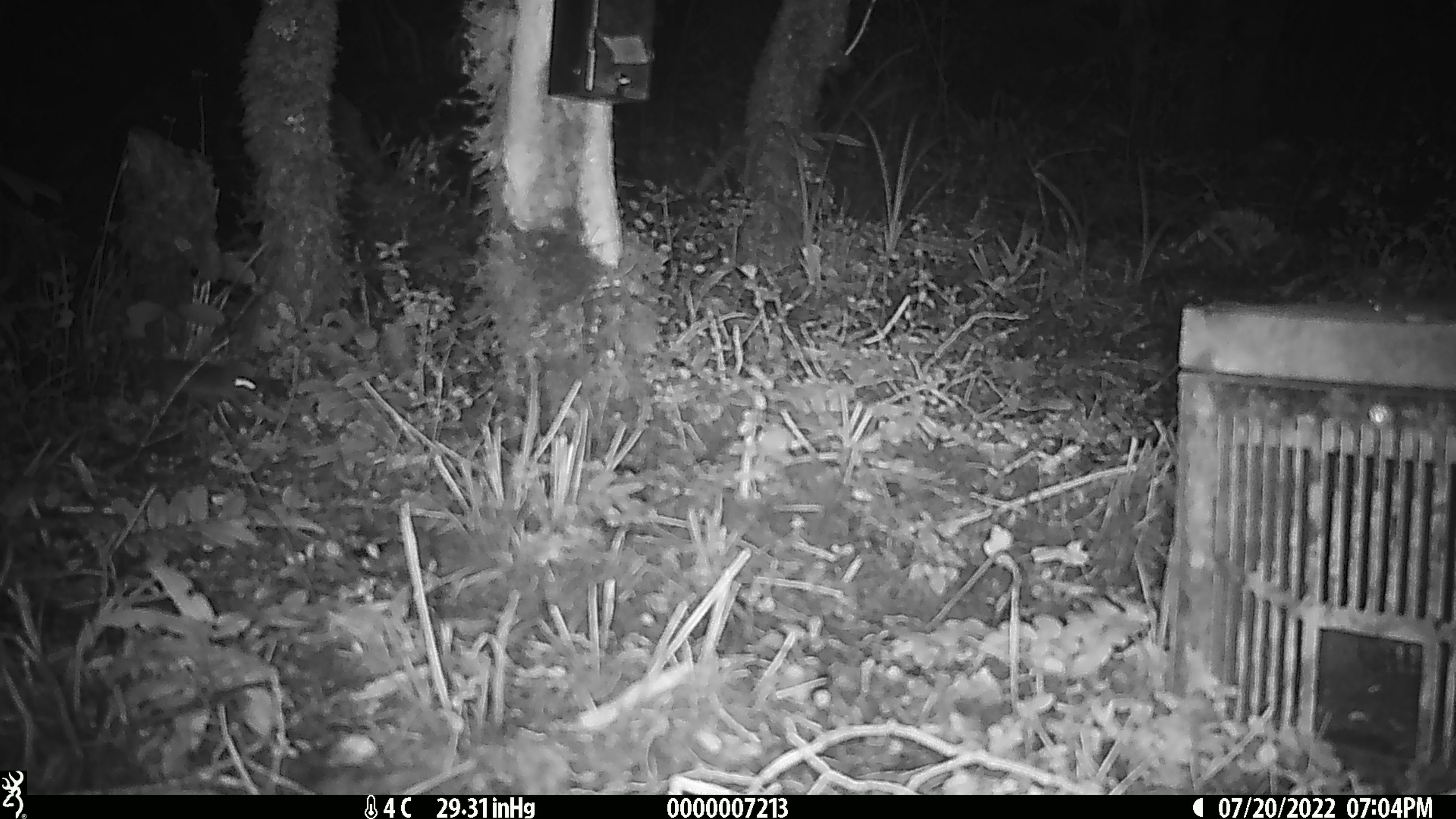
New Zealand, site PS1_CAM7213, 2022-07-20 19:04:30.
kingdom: Animalia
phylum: Chordata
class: Mammalia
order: Rodentia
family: Muridae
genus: Mus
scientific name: Mus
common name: mouse